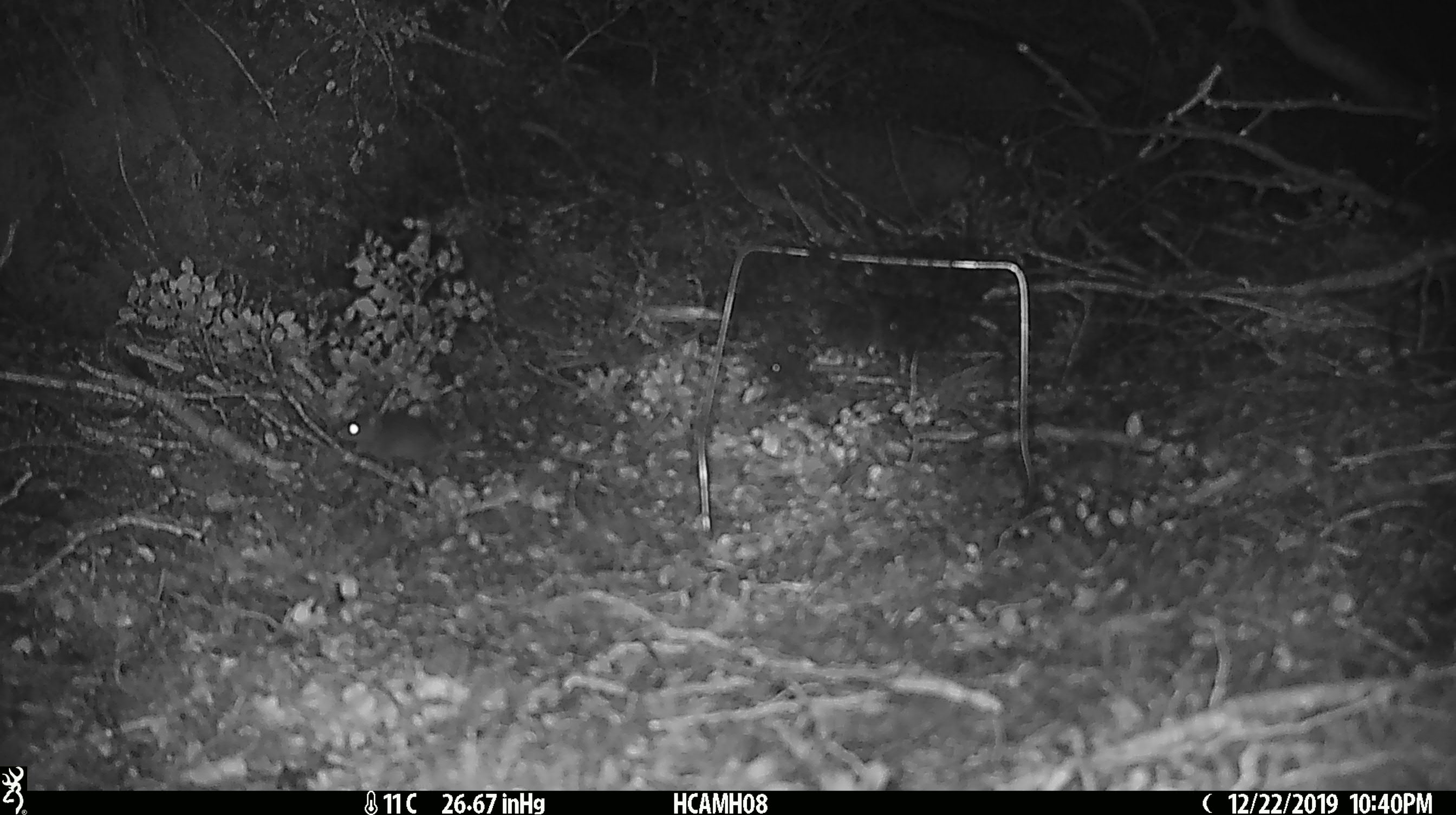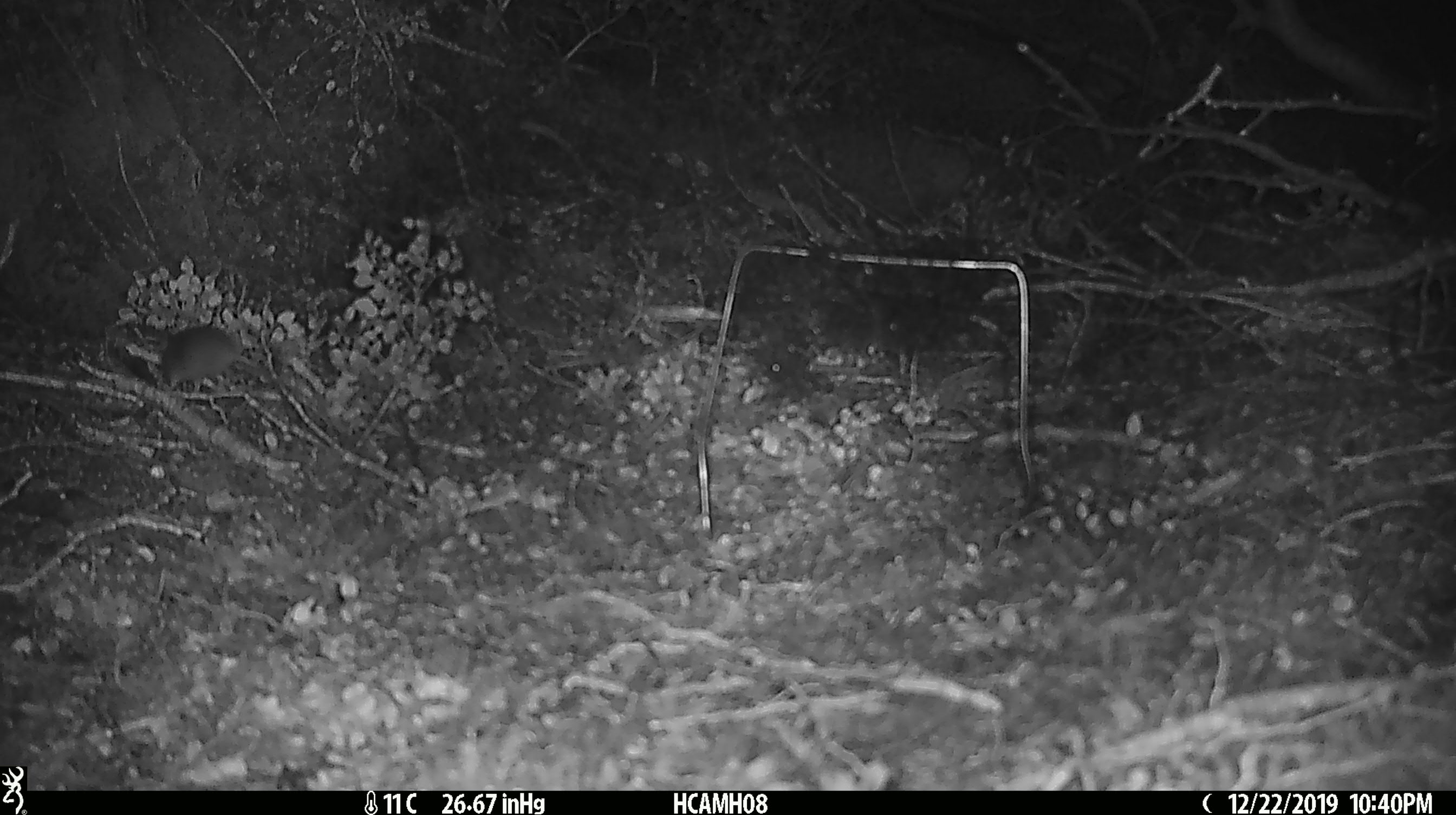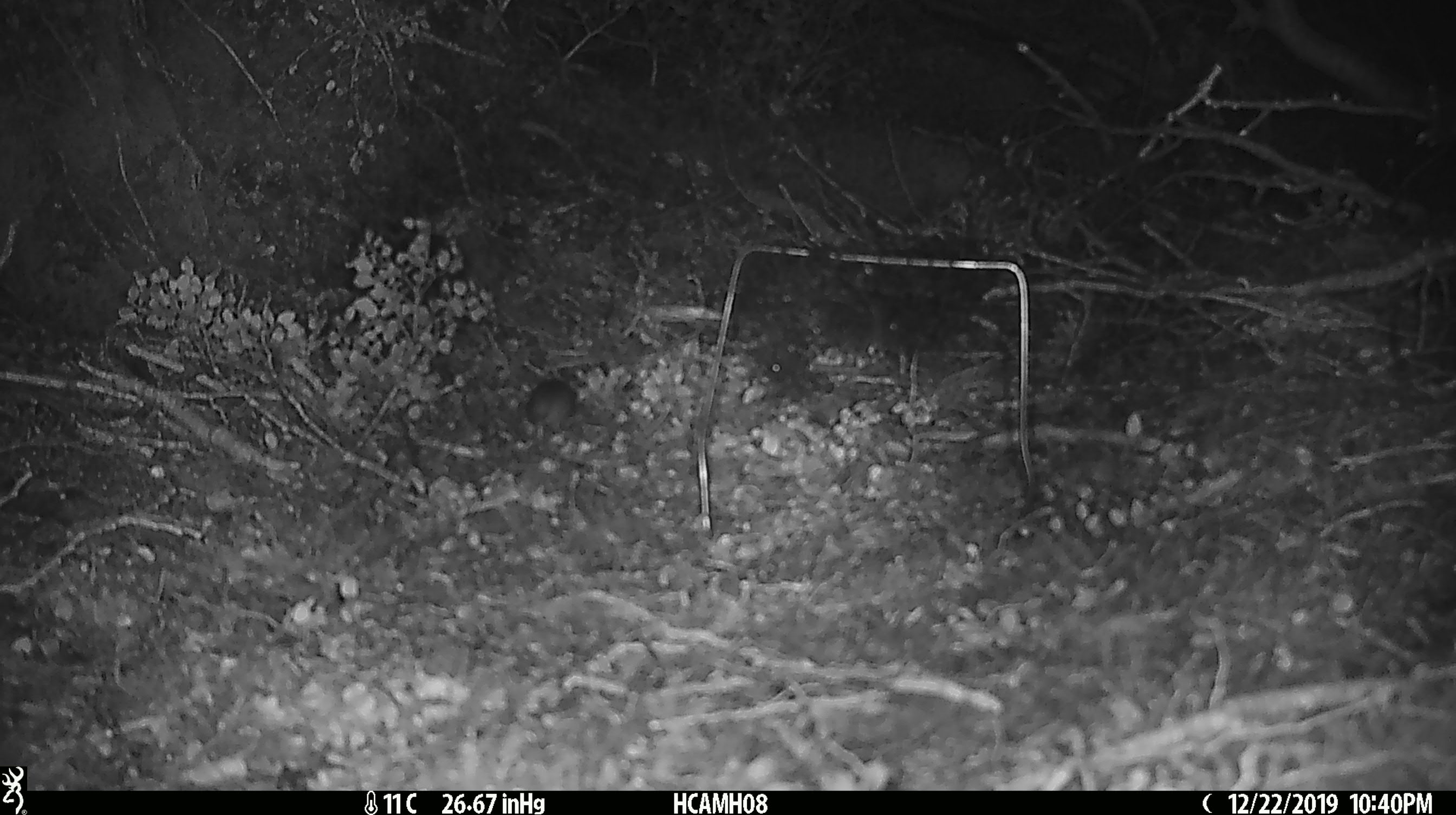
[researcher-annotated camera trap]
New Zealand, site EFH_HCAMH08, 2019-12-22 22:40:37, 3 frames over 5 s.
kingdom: Animalia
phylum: Chordata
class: Mammalia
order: Rodentia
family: Muridae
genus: Mus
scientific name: Mus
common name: mouse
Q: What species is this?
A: Mouse (Mus).